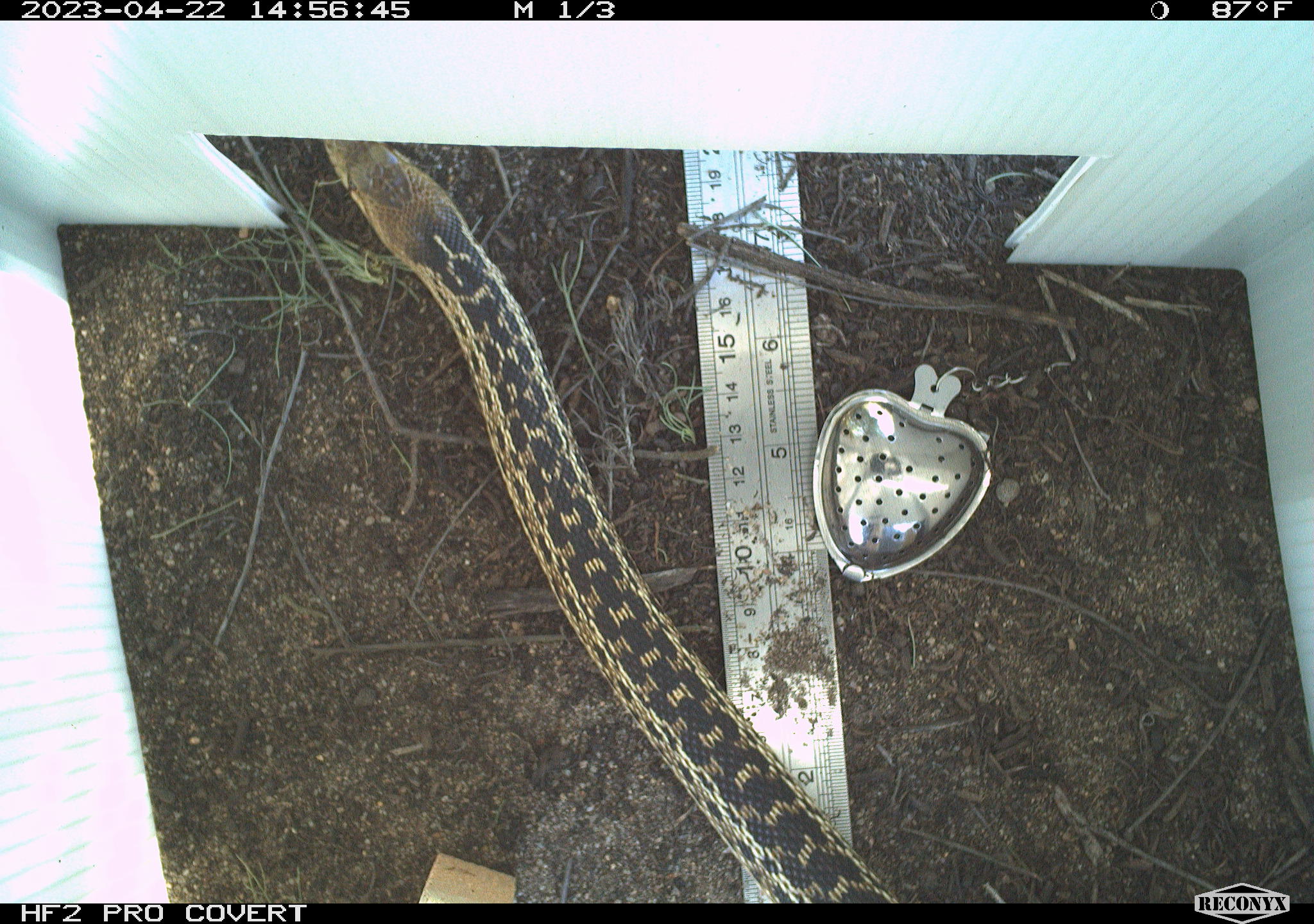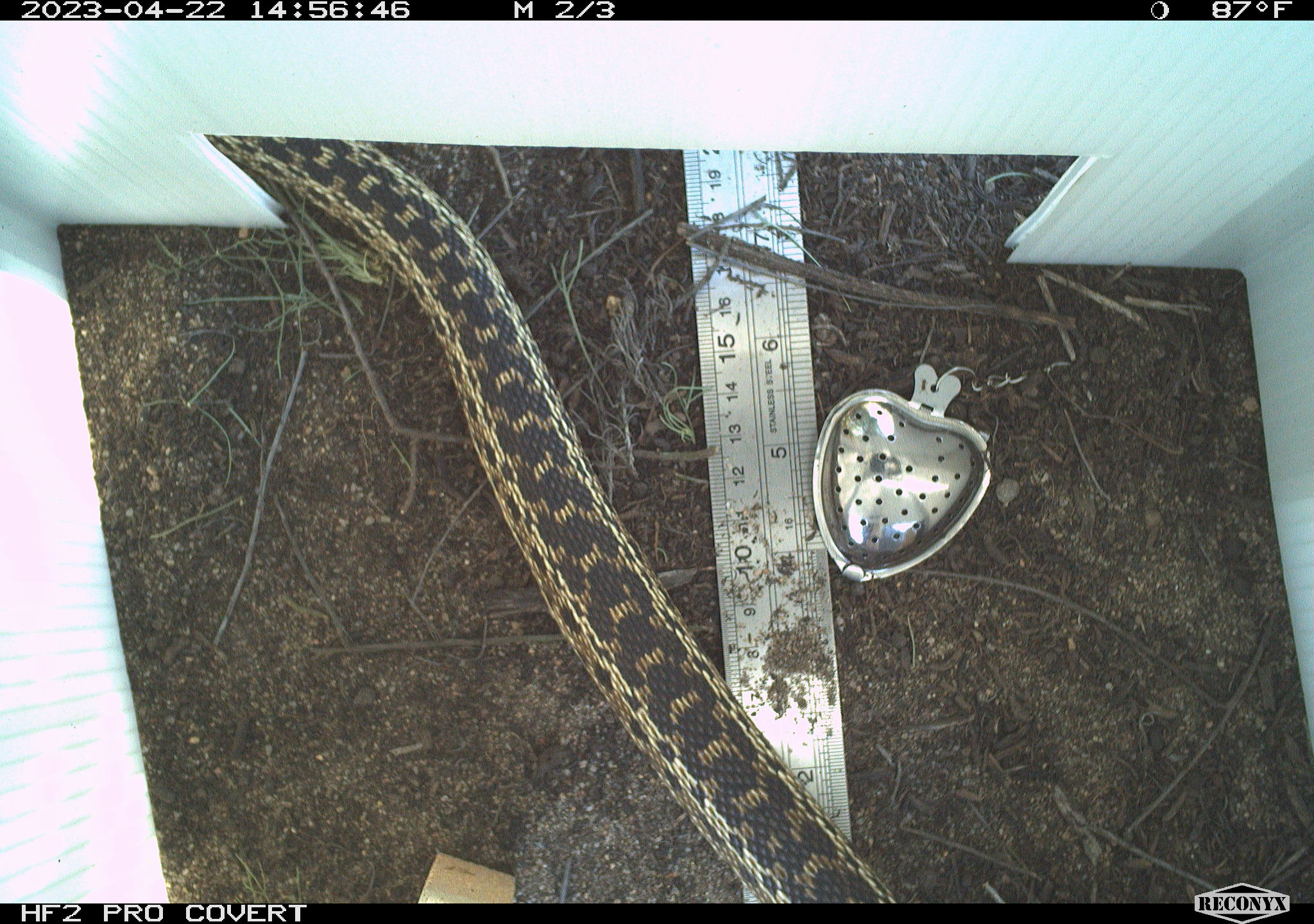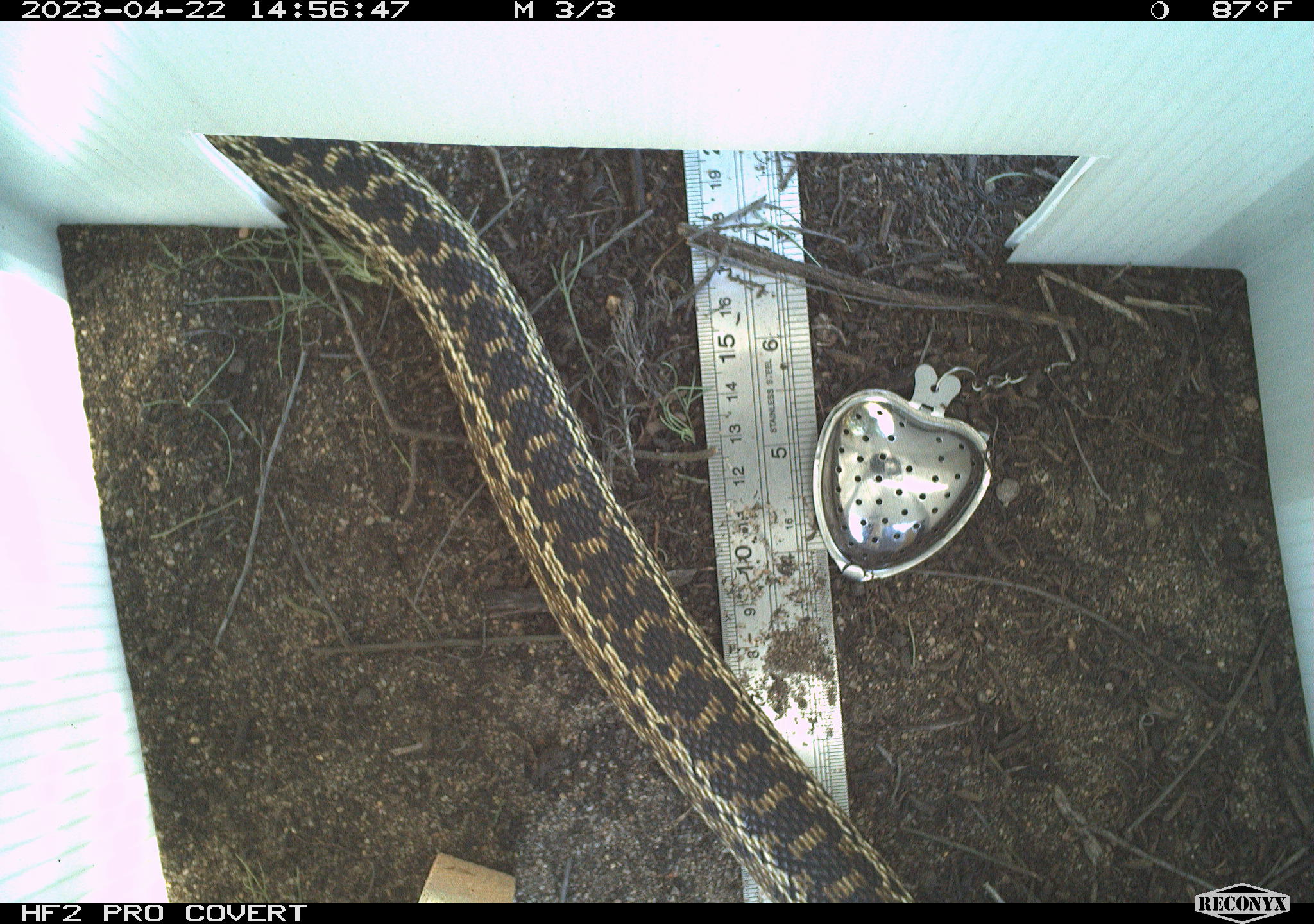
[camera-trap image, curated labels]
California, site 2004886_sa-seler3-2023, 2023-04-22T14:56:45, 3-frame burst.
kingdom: Animalia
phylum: Chordata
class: Reptilia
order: Squamata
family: Colubridae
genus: Pituophis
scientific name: Pituophis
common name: bullsnakes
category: pituophis species